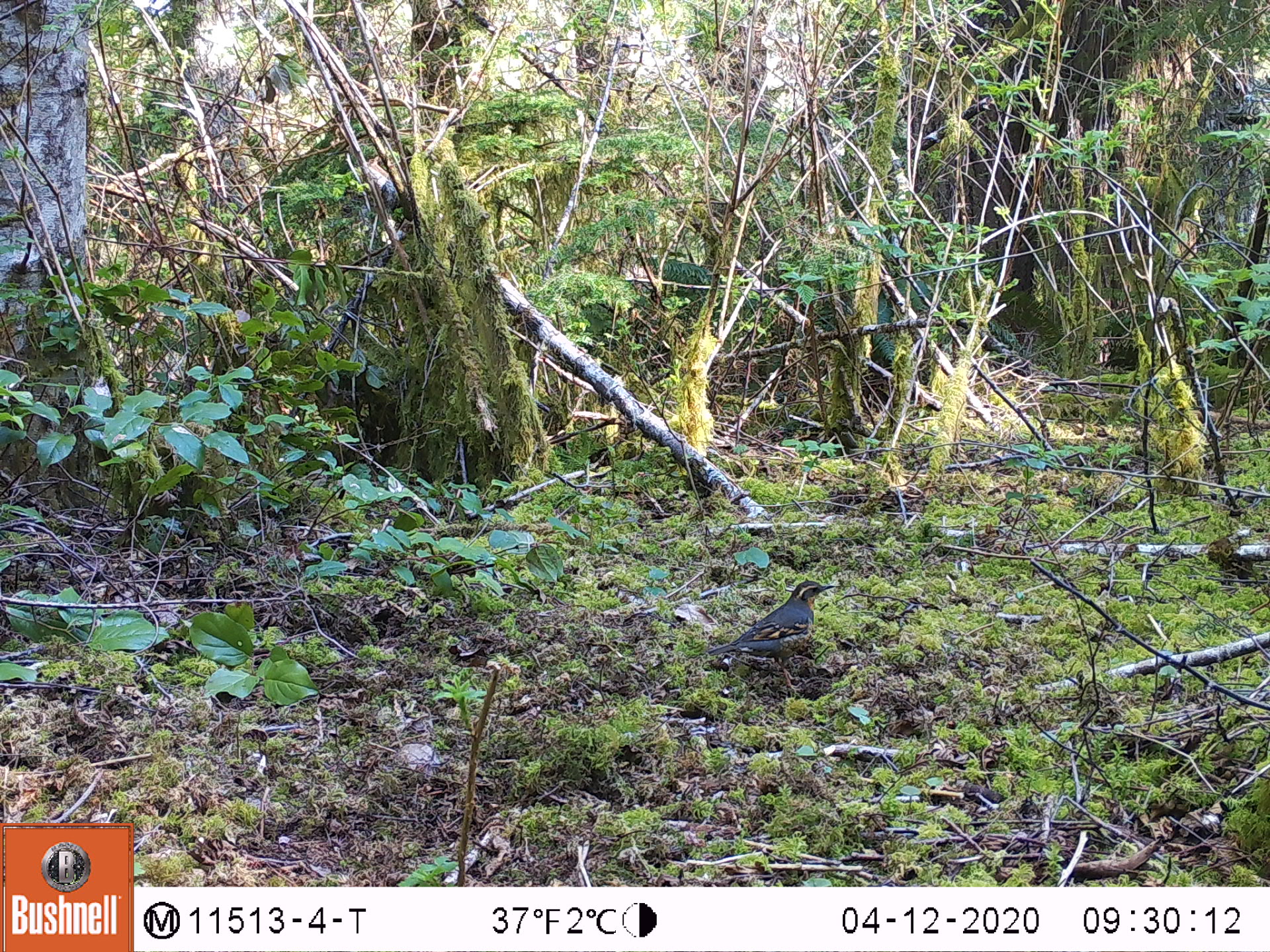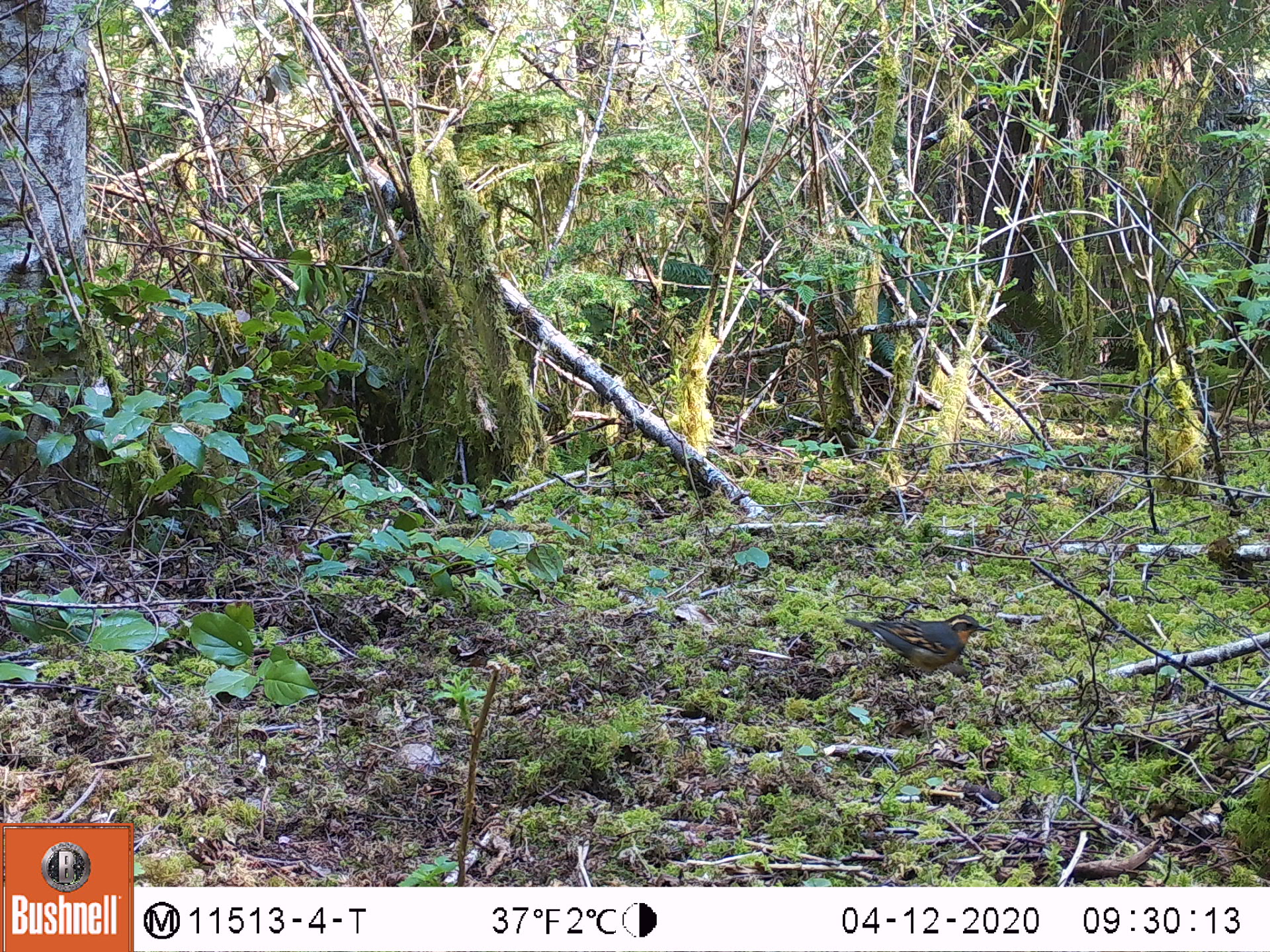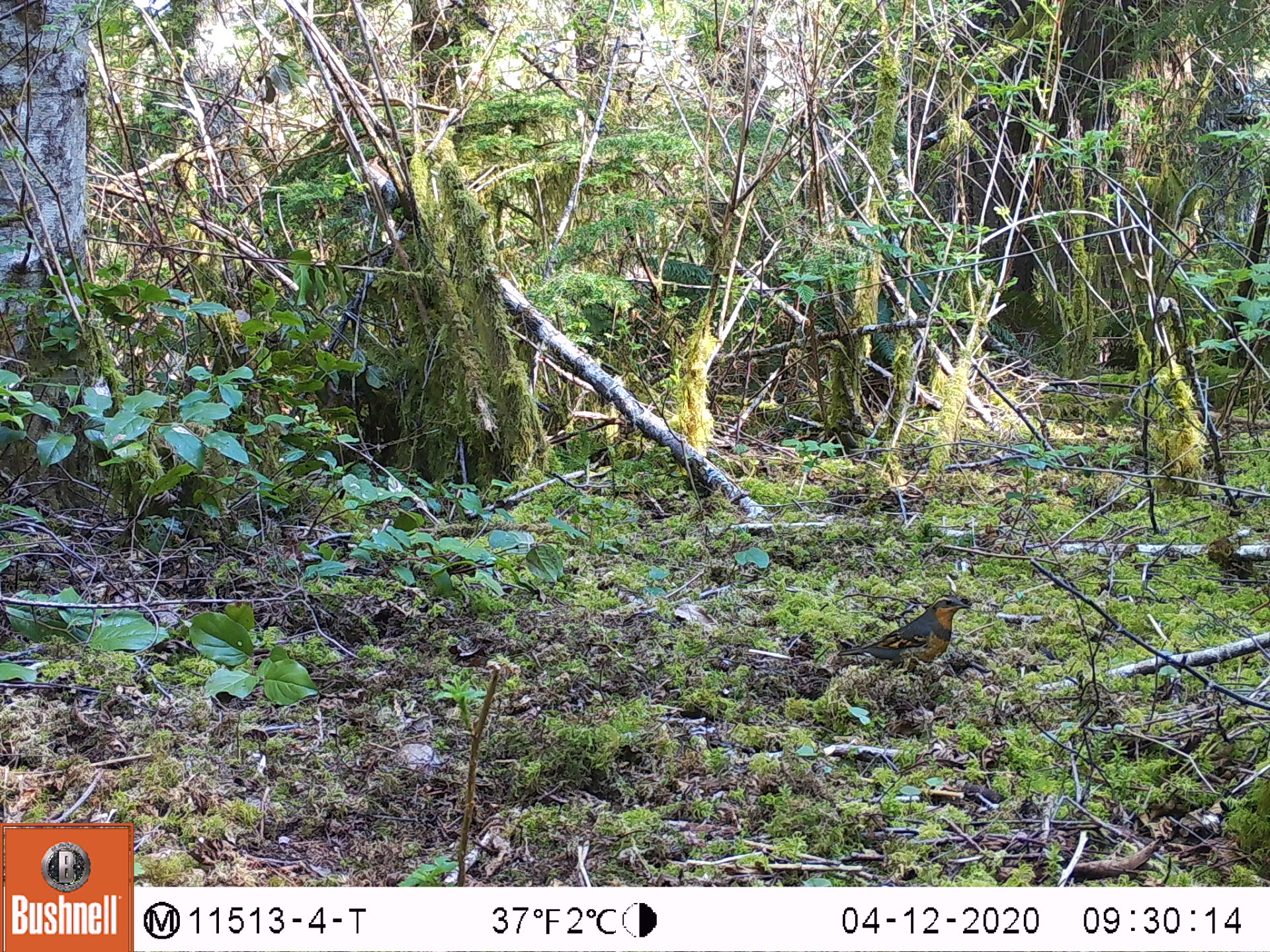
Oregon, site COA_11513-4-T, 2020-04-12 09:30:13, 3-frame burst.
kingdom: Animalia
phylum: Chordata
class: Aves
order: Passeriformes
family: Turdidae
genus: Ixoreus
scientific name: Ixoreus naevius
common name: varied thrush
Varied thrush (Ixoreus naevius).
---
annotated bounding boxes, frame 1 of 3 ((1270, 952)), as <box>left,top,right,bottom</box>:
varied thrush: <box>704,578,828,672</box>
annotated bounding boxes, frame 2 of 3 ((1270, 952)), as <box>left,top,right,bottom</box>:
varied thrush: <box>845,611,990,690</box>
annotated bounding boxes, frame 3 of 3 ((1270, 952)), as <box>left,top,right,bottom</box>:
varied thrush: <box>845,595,969,684</box>